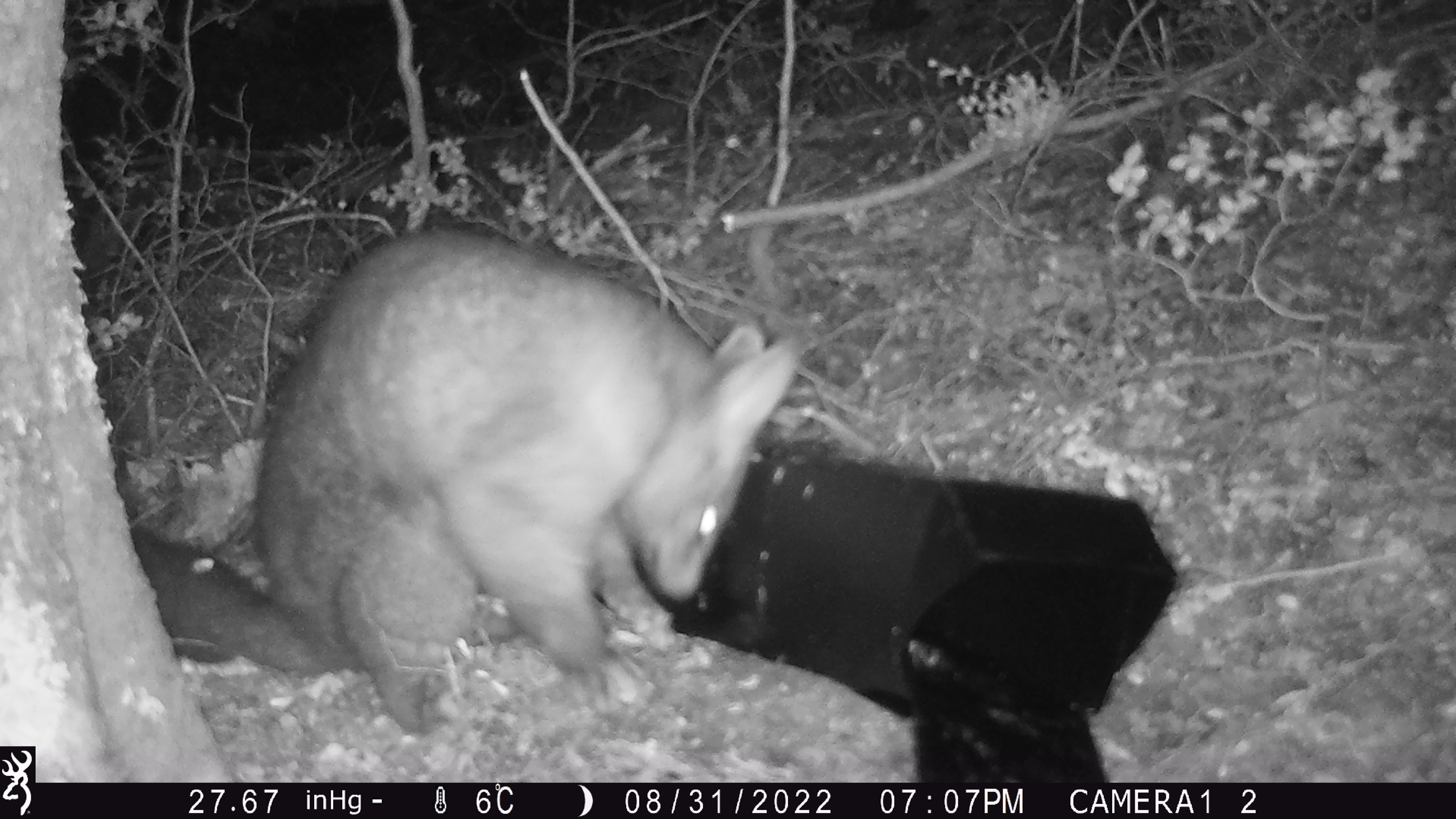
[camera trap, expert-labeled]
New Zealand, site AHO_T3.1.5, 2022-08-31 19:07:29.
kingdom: Animalia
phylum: Chordata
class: Mammalia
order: Diprotodontia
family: Phalangeridae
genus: Trichosurus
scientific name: Trichosurus vulpecula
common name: common brushtail possum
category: possum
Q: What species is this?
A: Possum (common brushtail possum) (Trichosurus vulpecula).